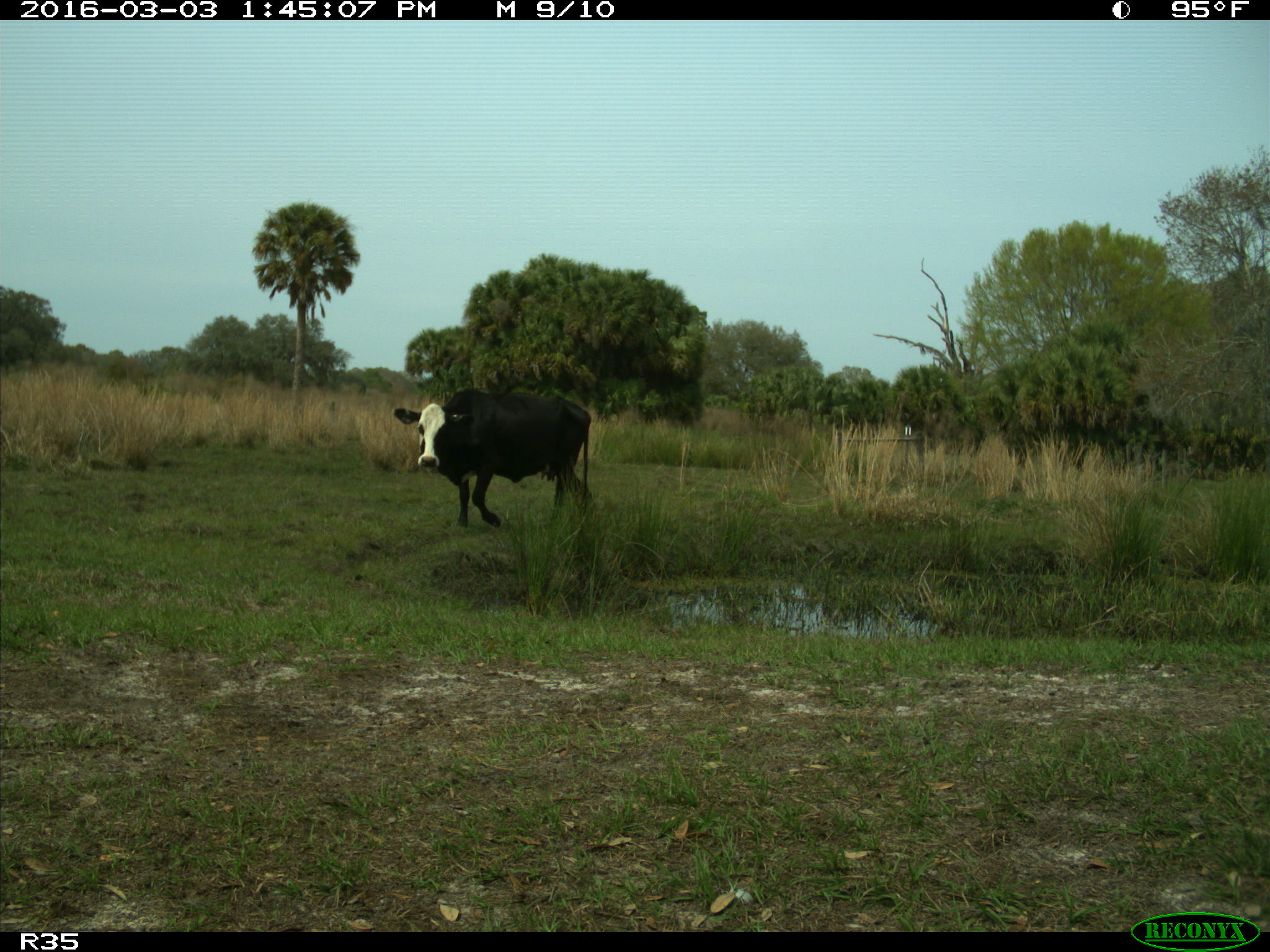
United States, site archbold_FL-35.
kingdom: Animalia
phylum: Chordata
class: Mammalia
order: Artiodactyla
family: Bovidae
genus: Bos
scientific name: Bos taurus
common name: domestic cow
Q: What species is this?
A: Bos taurus (domestic cow).